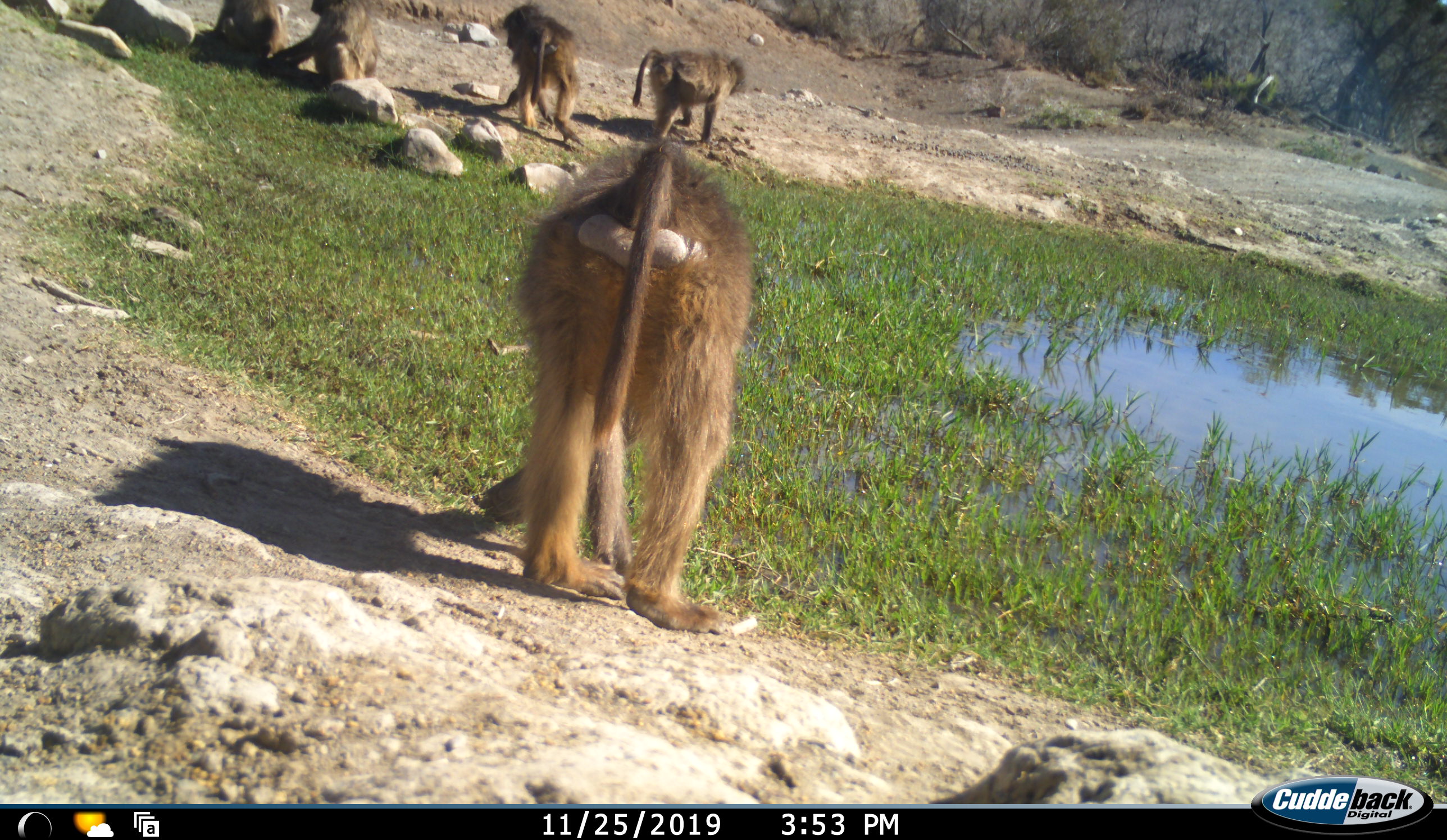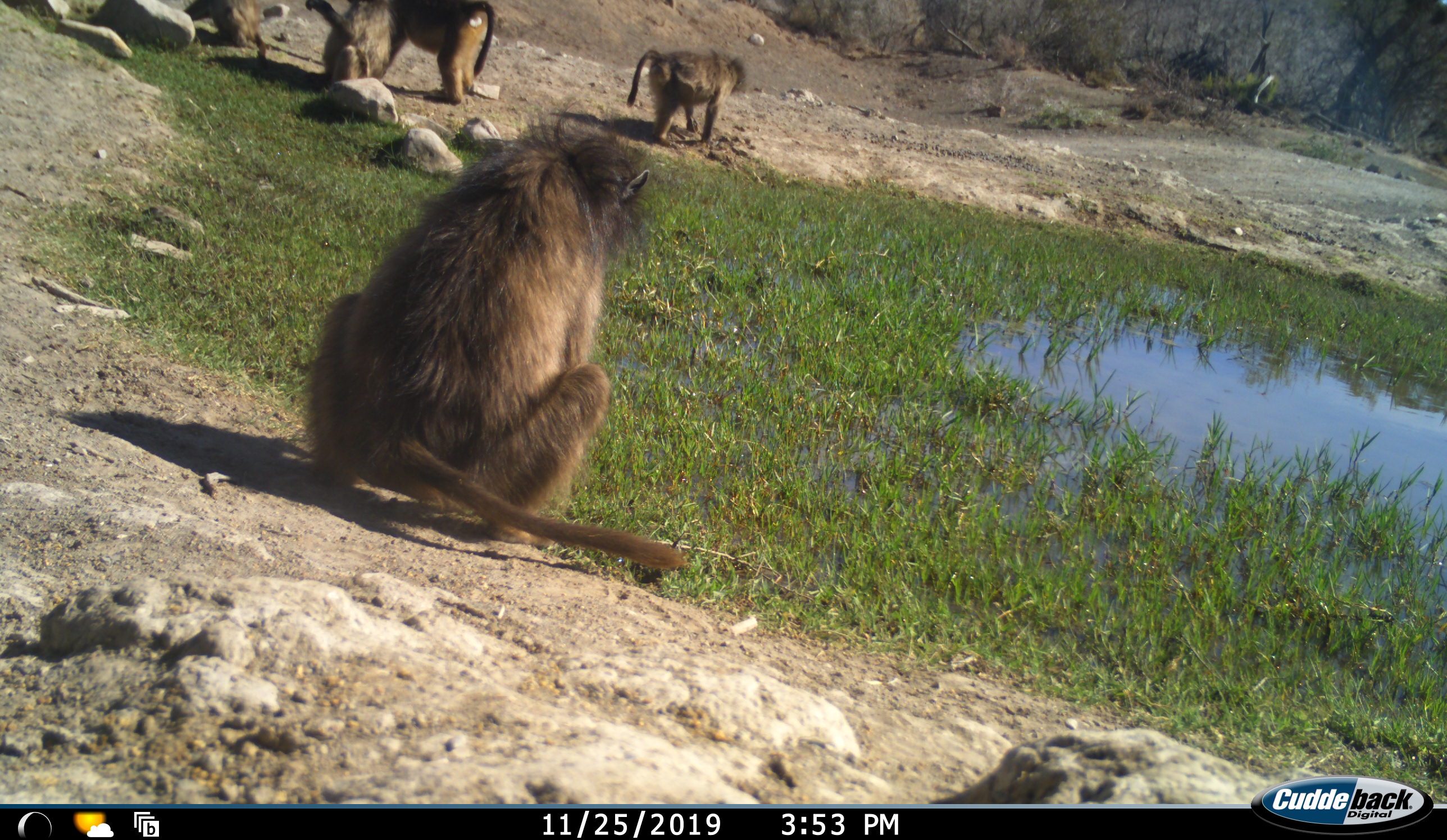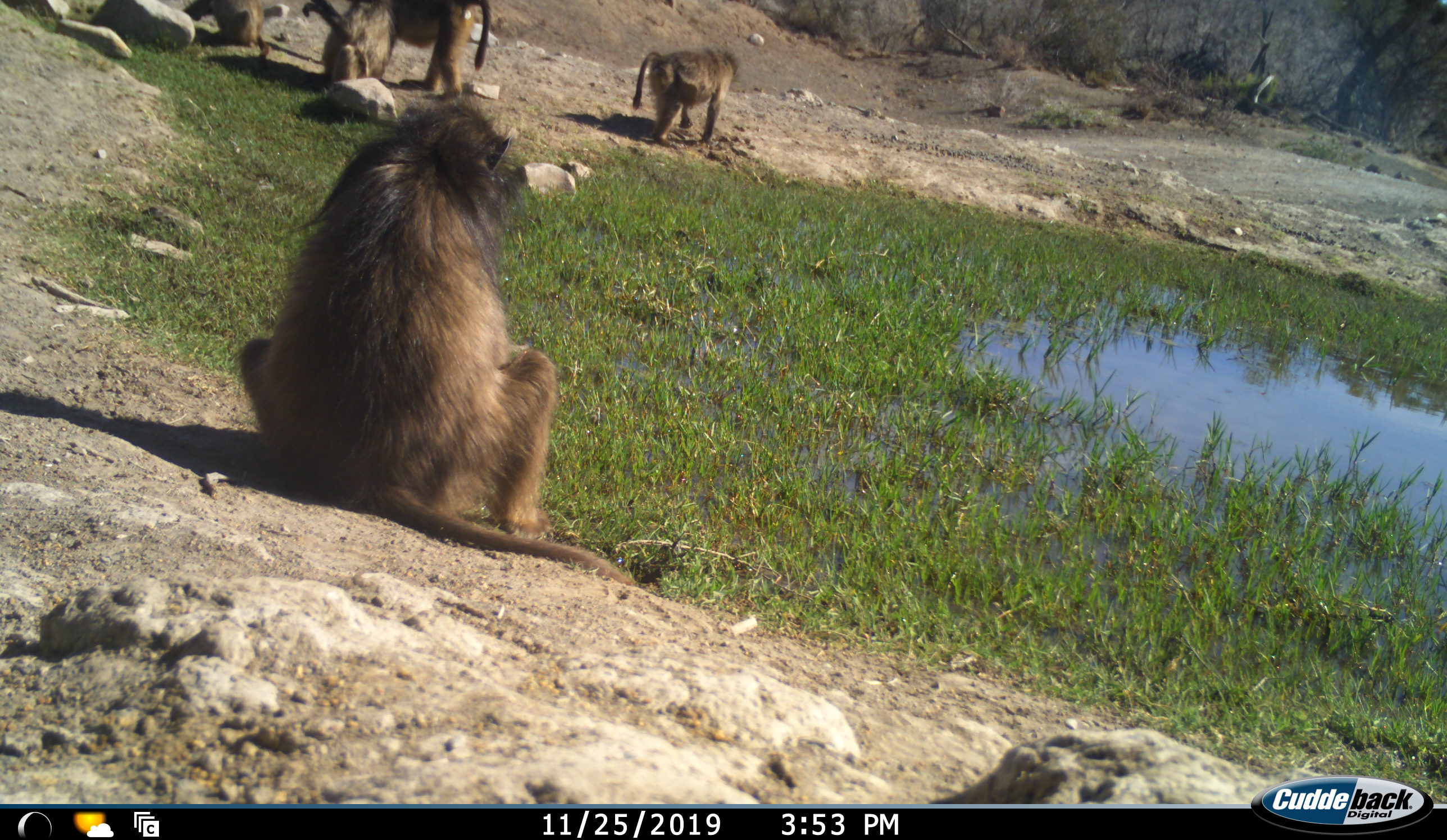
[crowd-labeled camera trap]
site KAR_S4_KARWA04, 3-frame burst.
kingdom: Animalia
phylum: Chordata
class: Mammalia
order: Primates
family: Cercopithecidae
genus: Papio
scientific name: Papio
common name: baboon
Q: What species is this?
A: Baboon (Papio).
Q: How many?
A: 5.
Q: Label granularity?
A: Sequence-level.